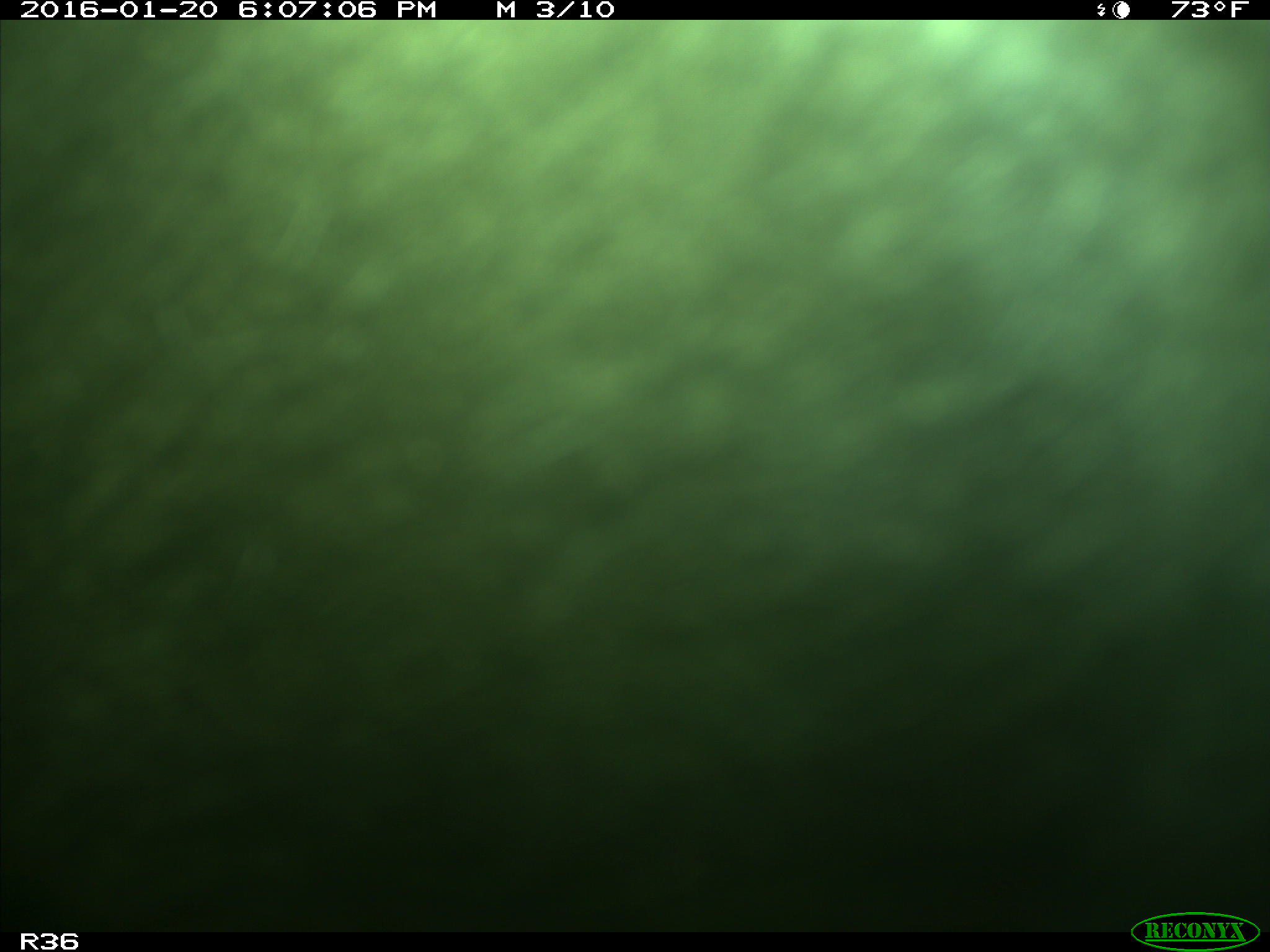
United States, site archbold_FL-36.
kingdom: Animalia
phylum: Chordata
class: Mammalia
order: Artiodactyla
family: Bovidae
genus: Bos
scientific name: Bos taurus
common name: domestic cow